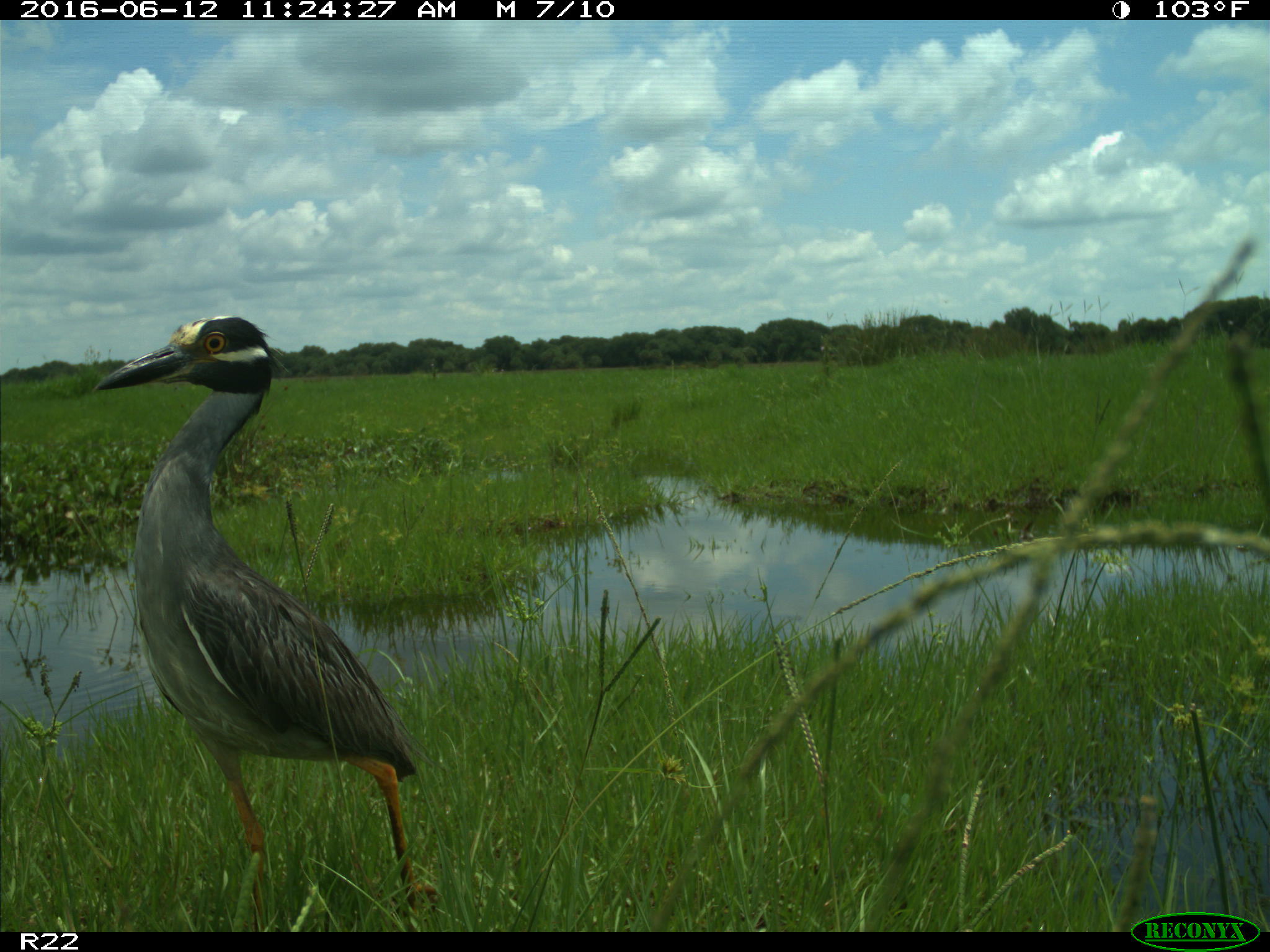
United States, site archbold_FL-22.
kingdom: Animalia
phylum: Chordata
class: Aves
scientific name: Aves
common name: birds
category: unidentified bird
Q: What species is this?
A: Unidentified bird (birds) (Aves).